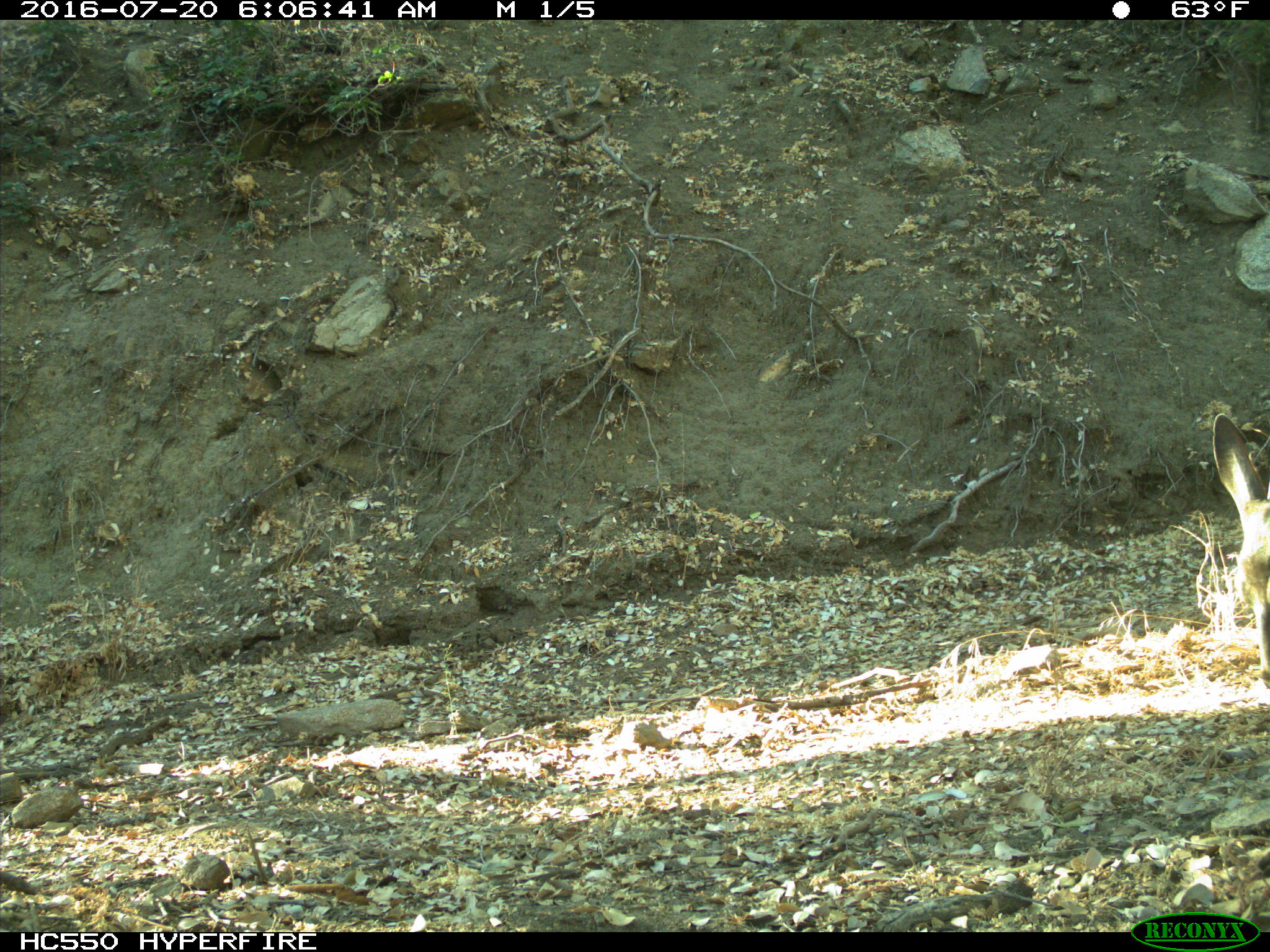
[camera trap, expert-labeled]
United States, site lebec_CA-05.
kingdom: Animalia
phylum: Chordata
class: Mammalia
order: Artiodactyla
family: Cervidae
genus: Odocoileus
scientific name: Odocoileus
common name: deer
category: unidentified deer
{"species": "unidentified deer (deer) (Odocoileus)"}